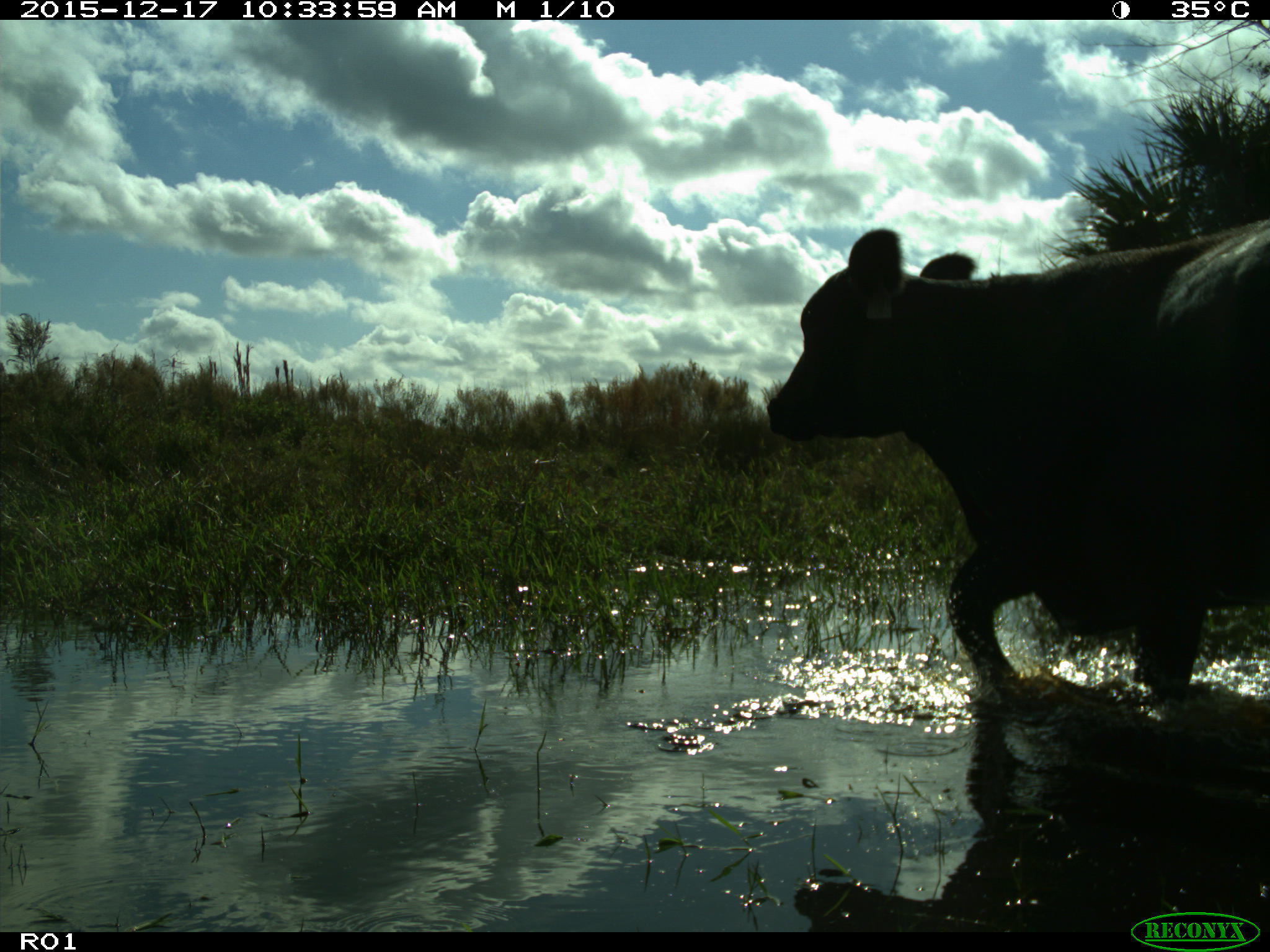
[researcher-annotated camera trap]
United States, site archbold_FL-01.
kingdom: Animalia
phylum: Chordata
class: Mammalia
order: Artiodactyla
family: Bovidae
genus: Bos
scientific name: Bos taurus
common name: domestic cow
Bos taurus (domestic cow).